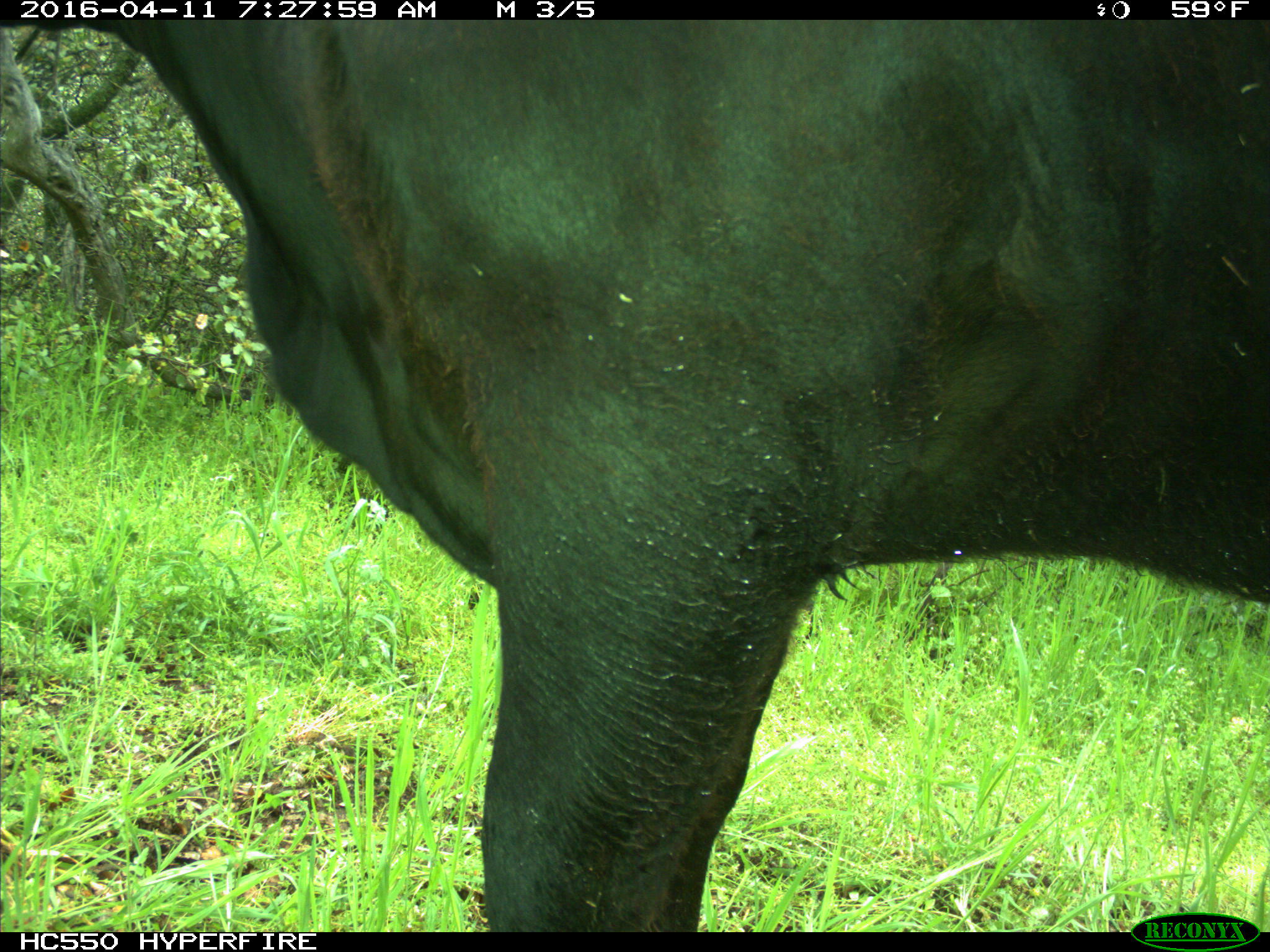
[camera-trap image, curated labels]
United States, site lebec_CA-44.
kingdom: Animalia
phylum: Chordata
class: Mammalia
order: Artiodactyla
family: Bovidae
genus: Bos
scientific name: Bos taurus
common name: domestic cow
Bos taurus (domestic cow).